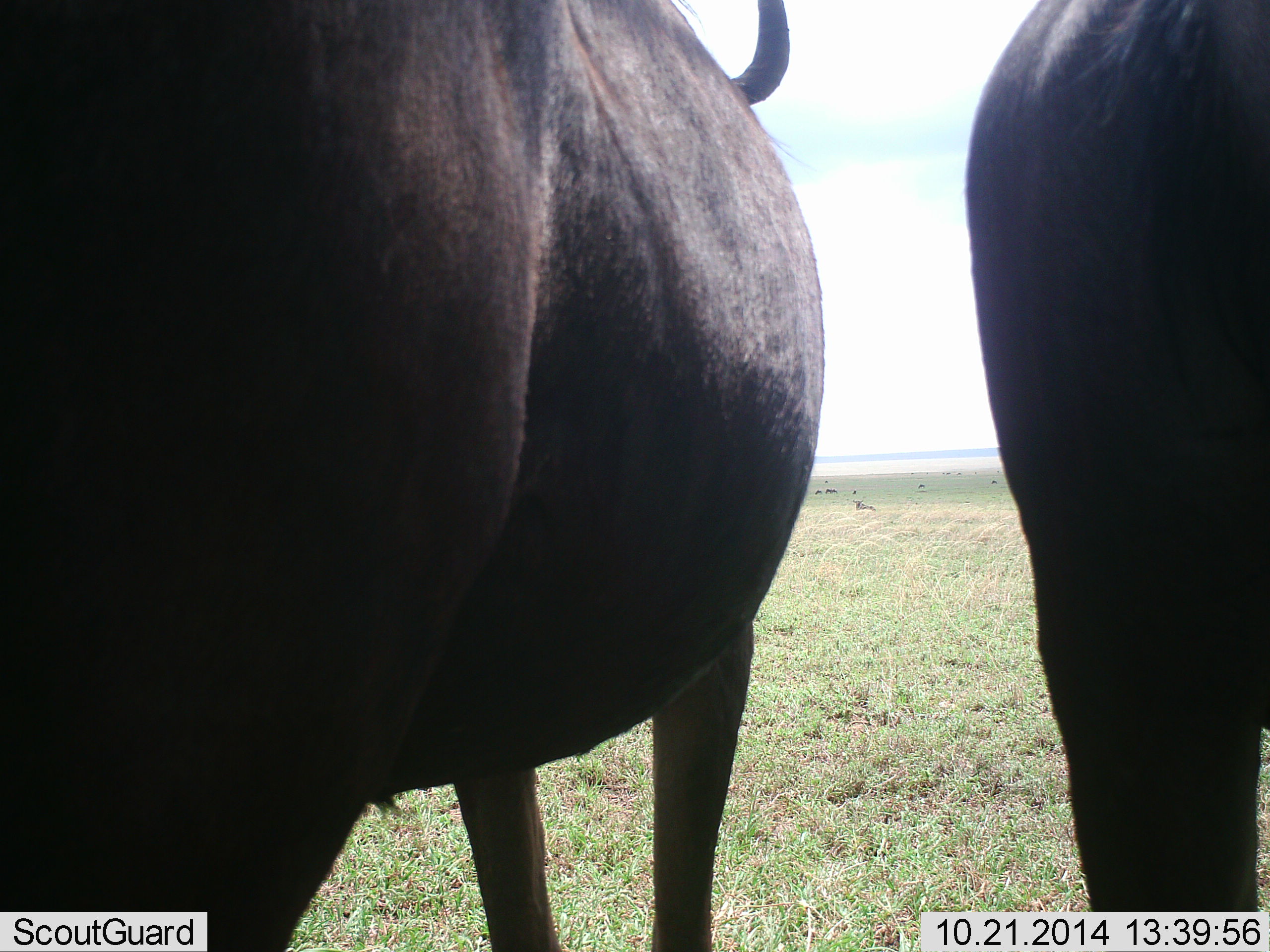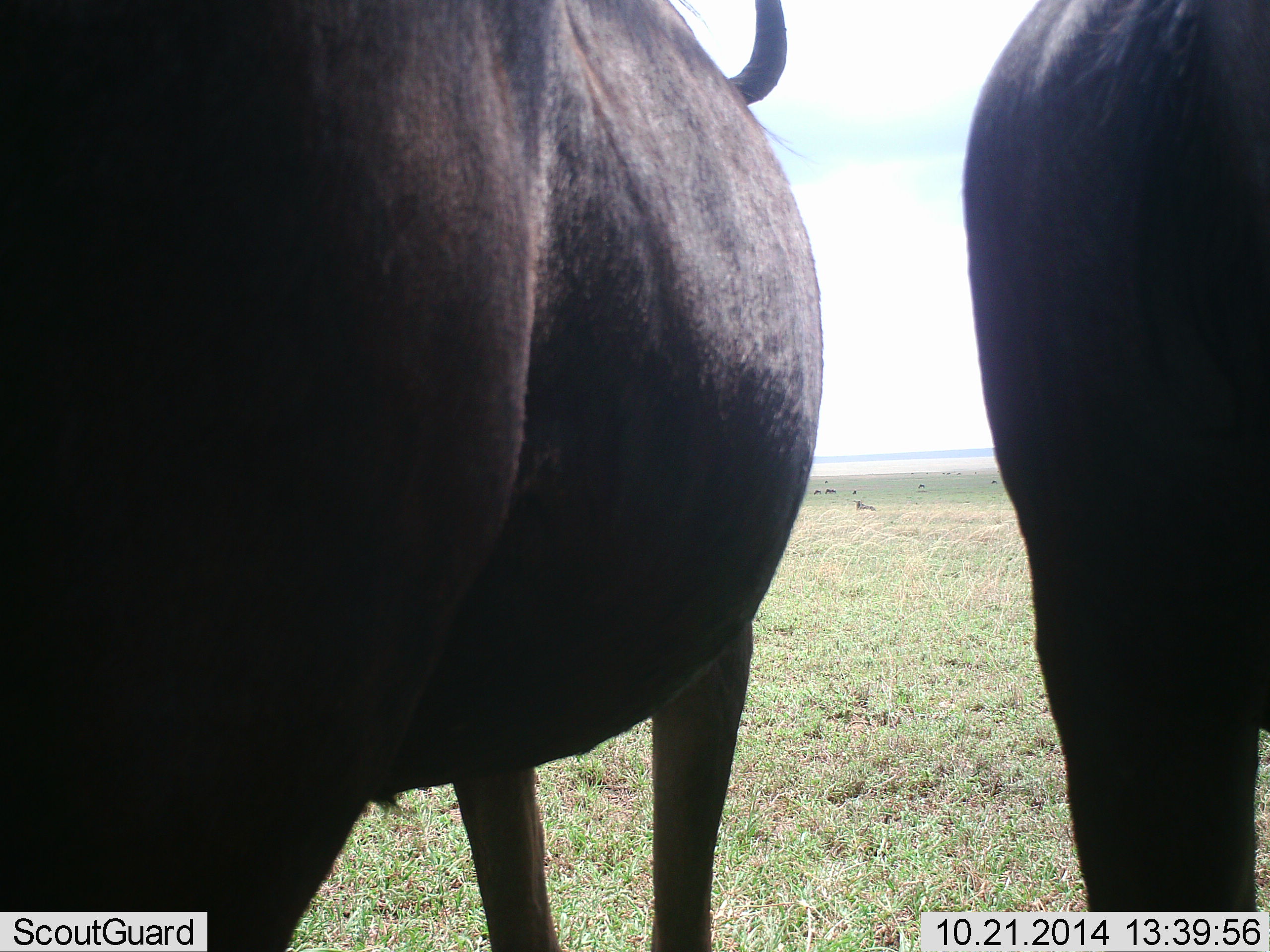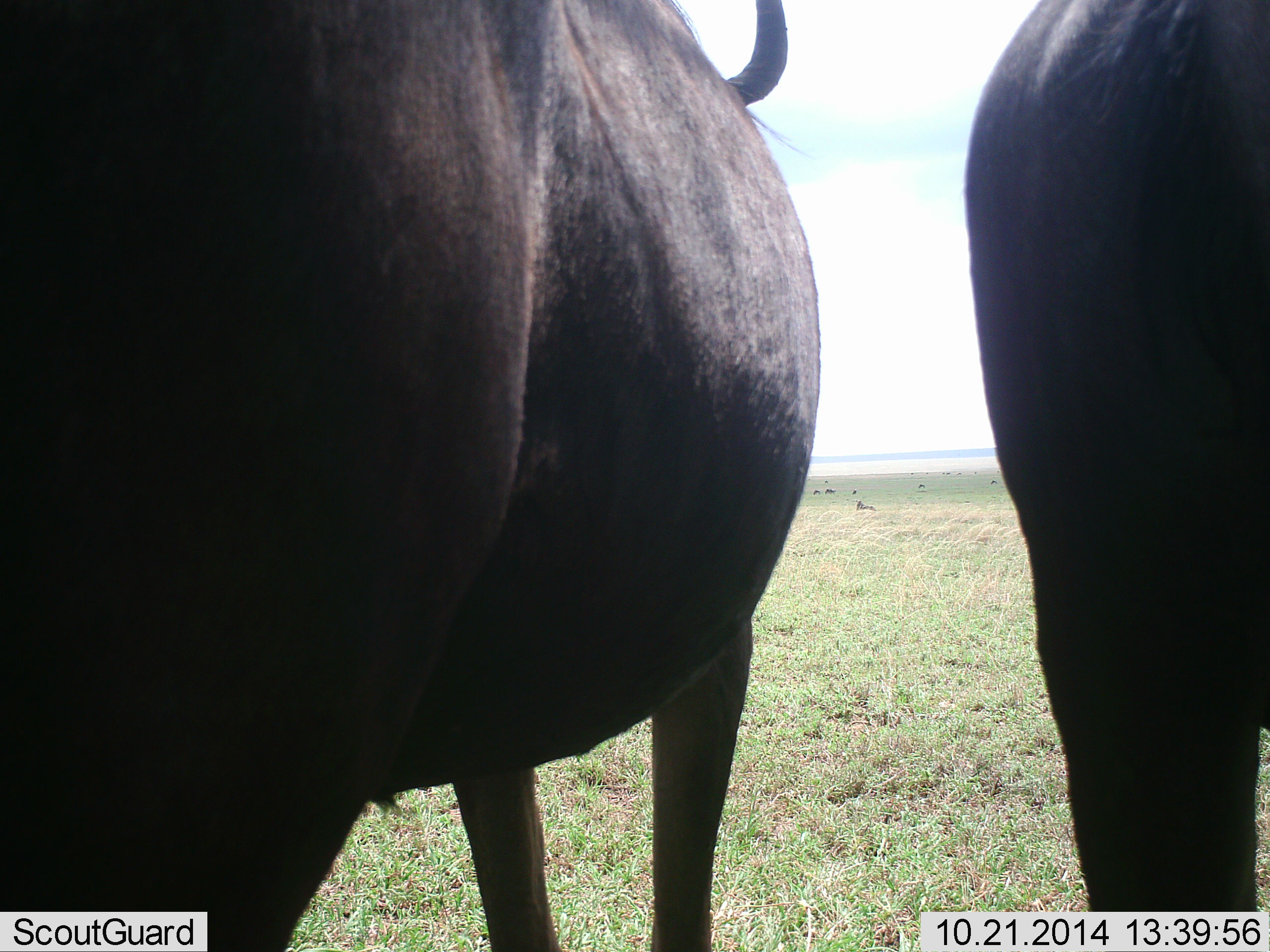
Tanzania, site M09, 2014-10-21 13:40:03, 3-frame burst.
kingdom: Animalia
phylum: Chordata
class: Mammalia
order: Artiodactyla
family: Bovidae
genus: Connochaetes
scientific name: Connochaetes taurinus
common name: blue wildebeest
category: wildebeest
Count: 2.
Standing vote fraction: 89%.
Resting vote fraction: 11%.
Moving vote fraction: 0%.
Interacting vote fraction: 11%.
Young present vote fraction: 0%.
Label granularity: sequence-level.